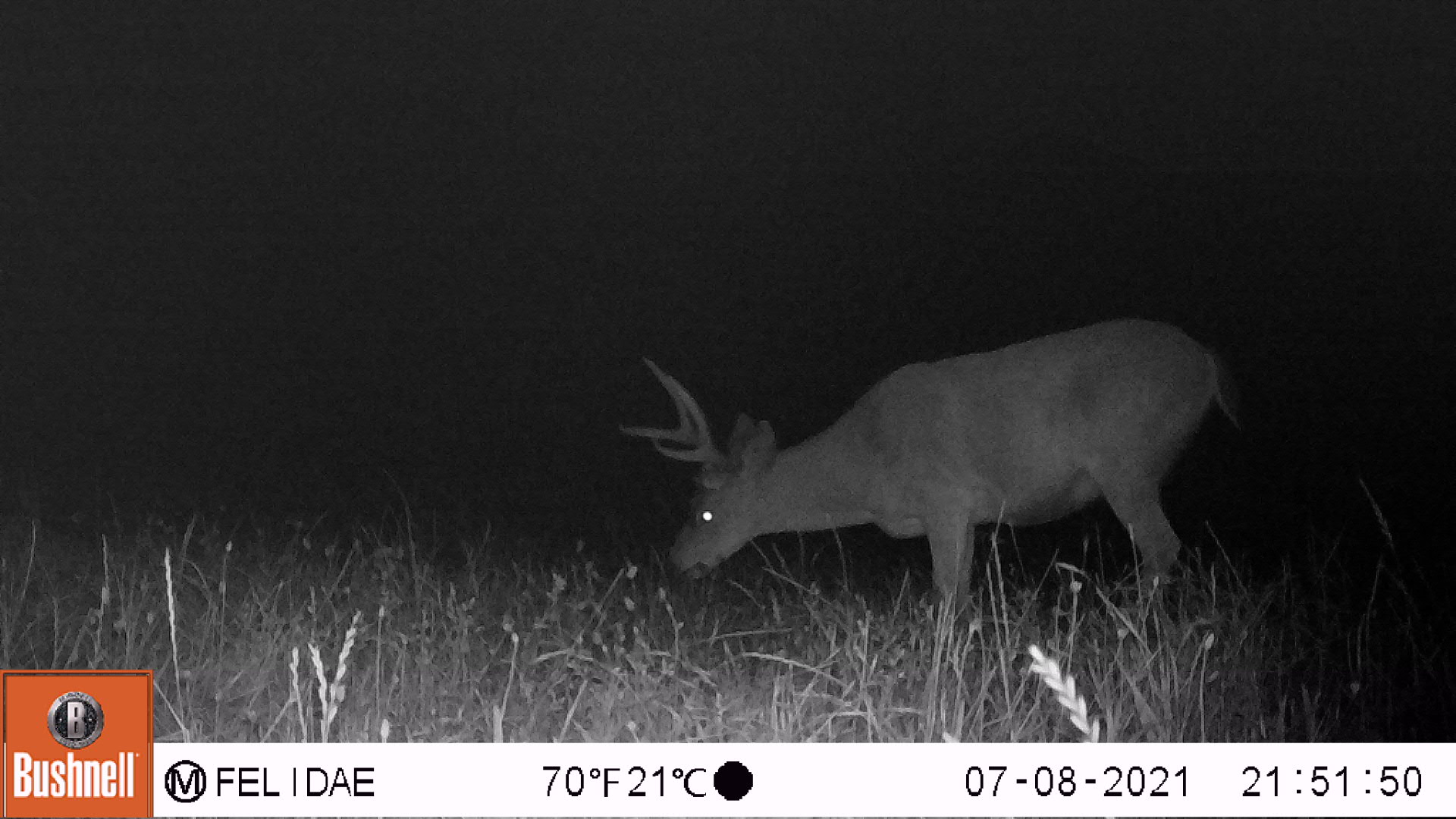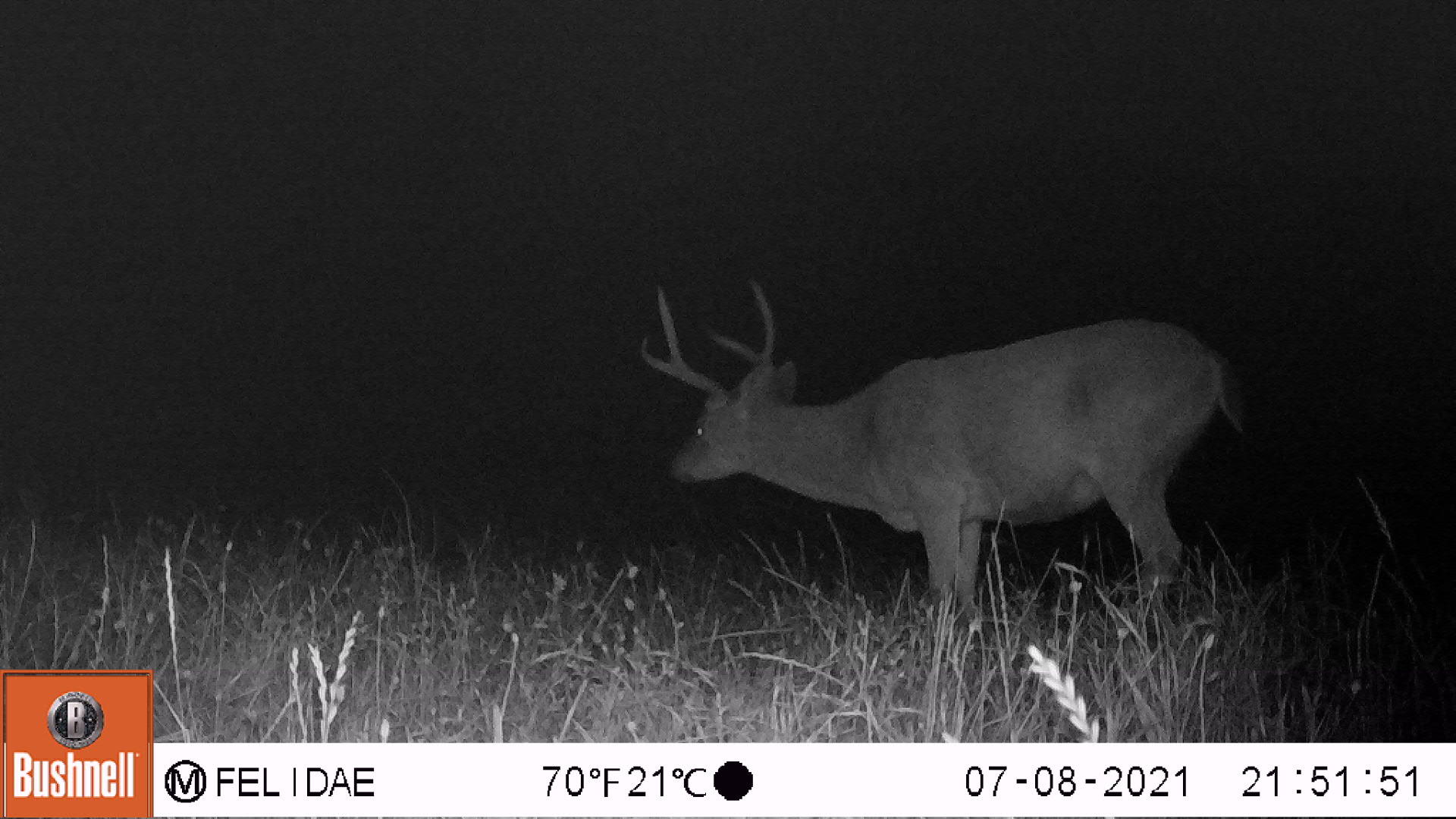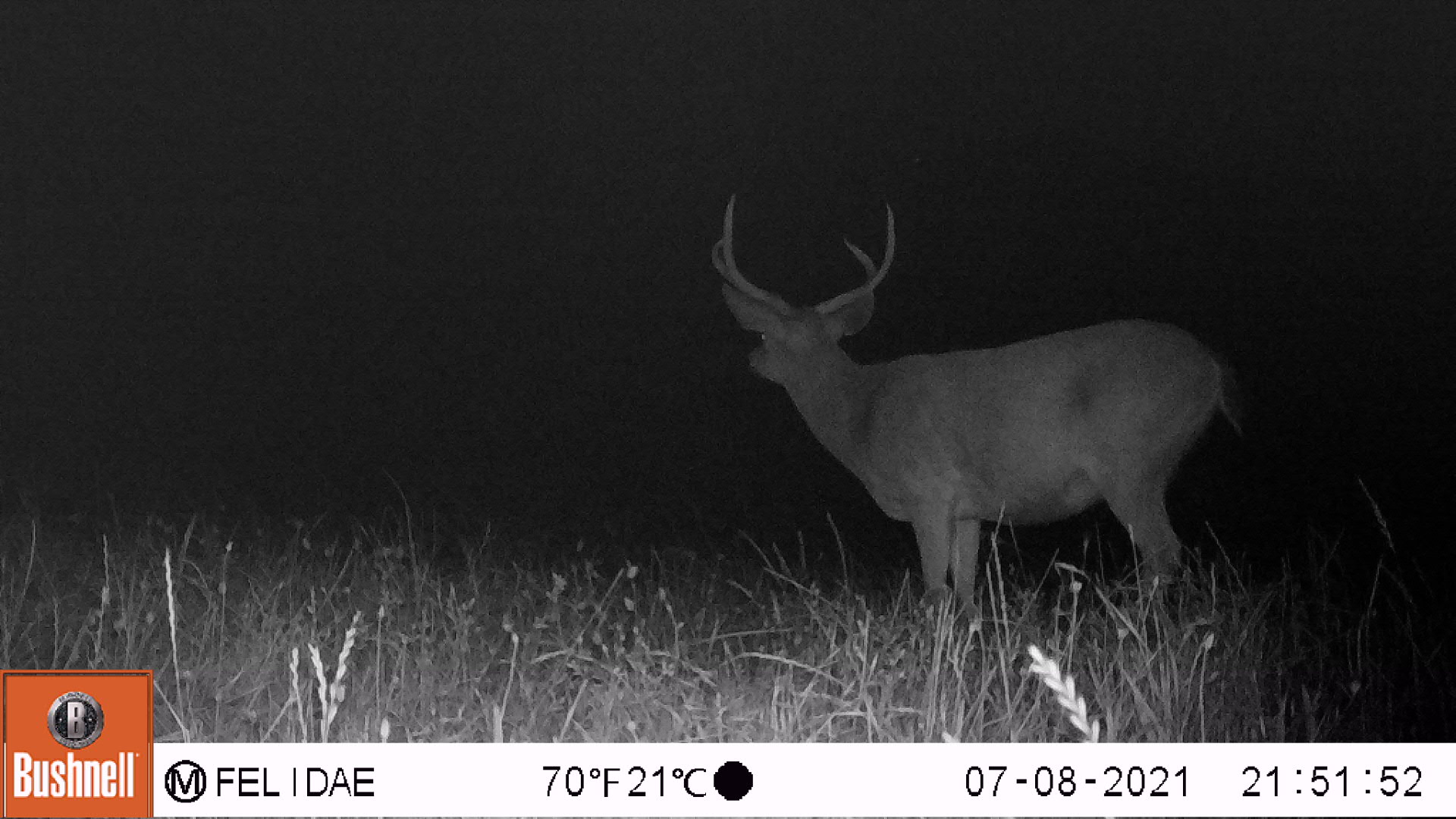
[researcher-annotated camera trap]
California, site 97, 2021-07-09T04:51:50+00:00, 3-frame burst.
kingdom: Animalia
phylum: Chordata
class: Mammalia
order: Artiodactyla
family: Cervidae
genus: Odocoileus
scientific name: Odocoileus hemionus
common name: mule deer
Mule deer (Odocoileus hemionus).